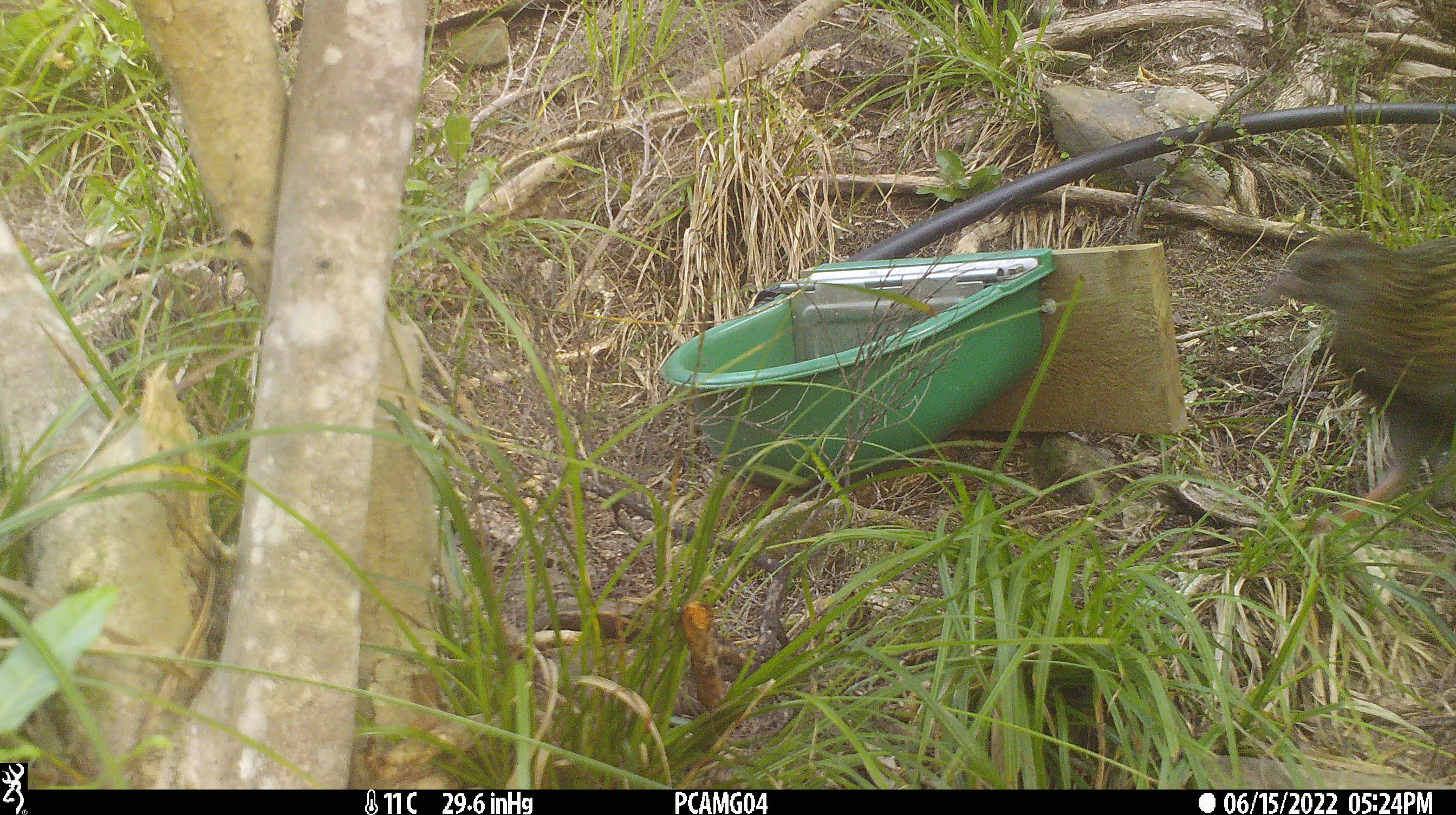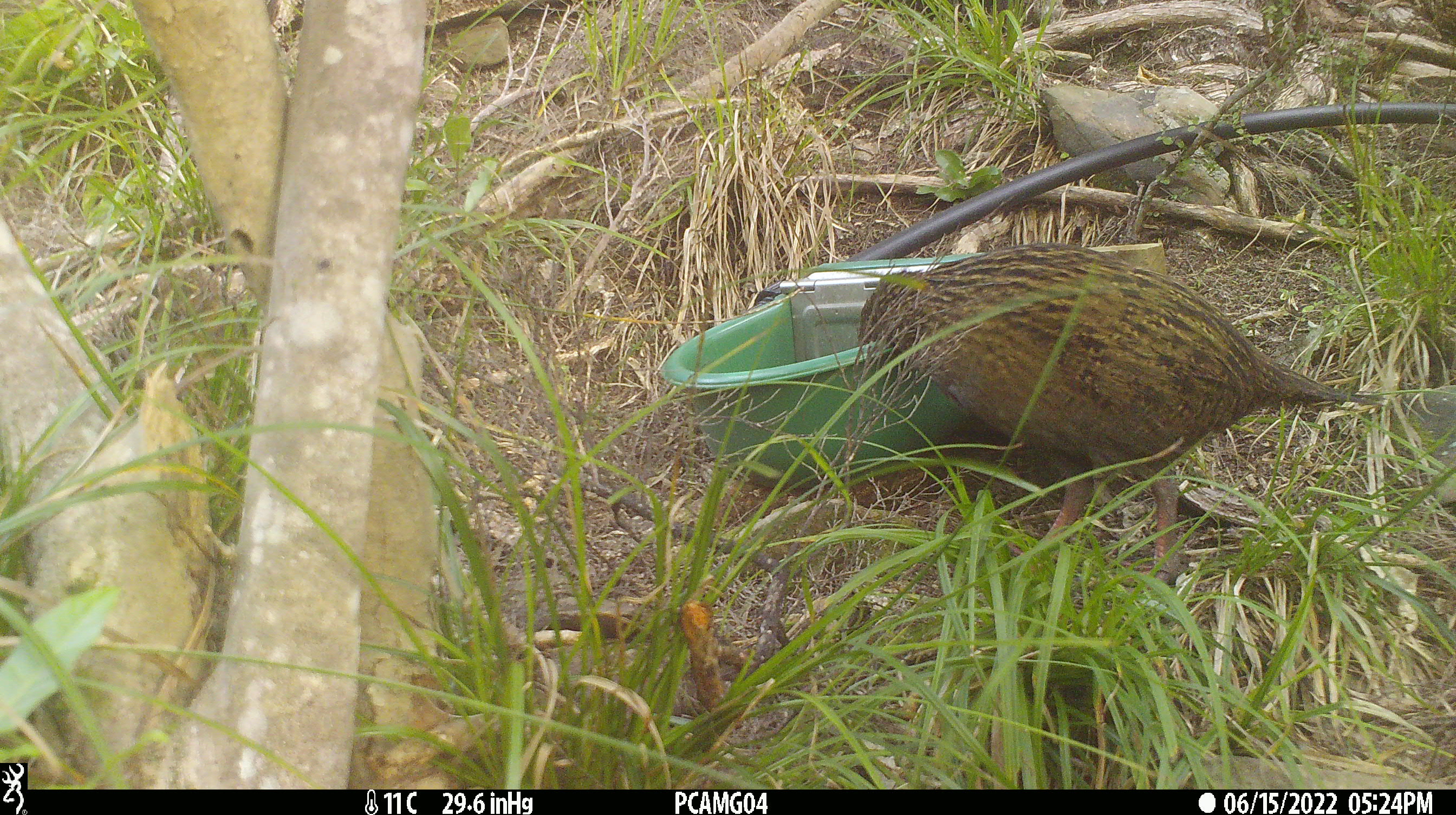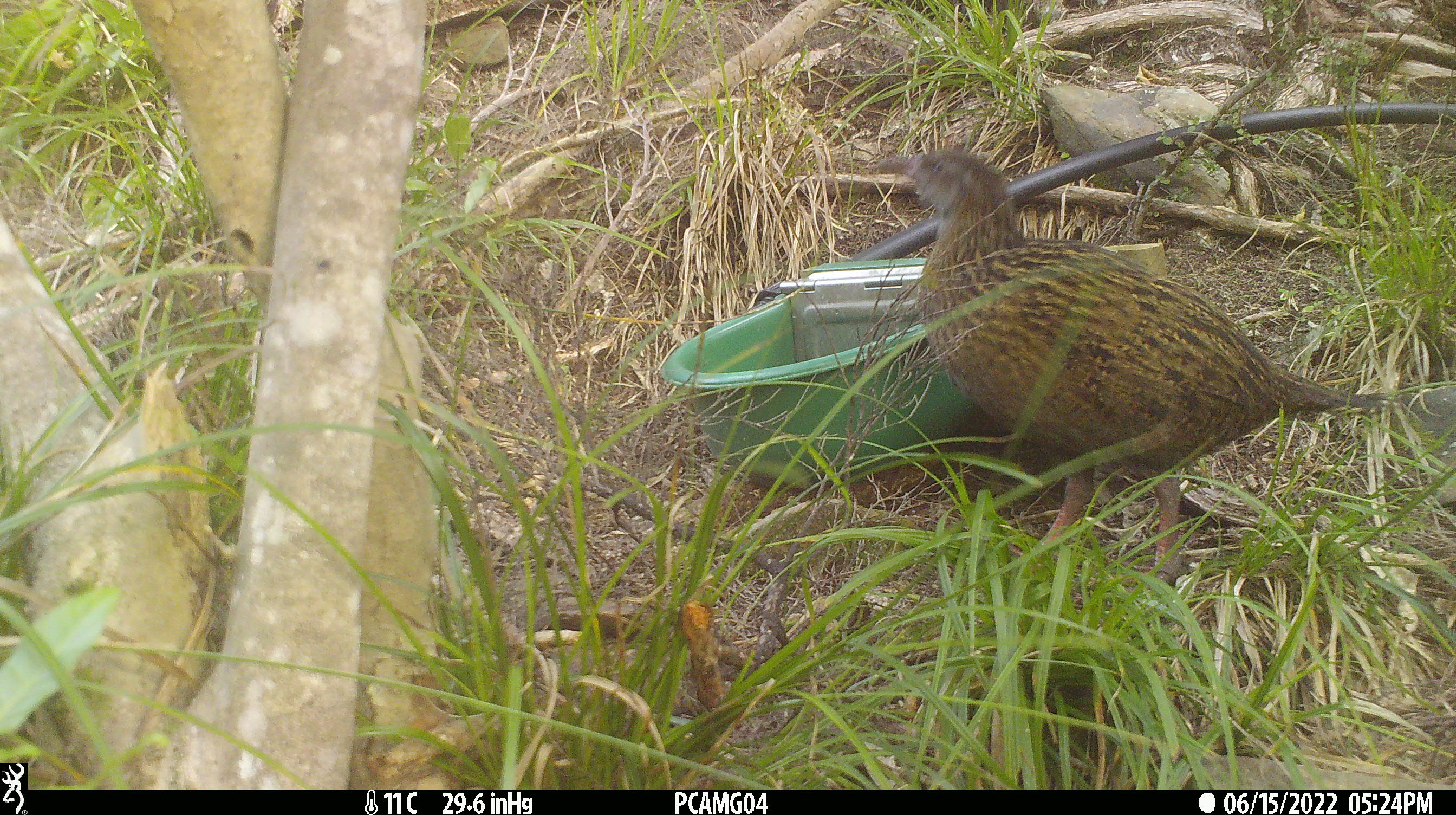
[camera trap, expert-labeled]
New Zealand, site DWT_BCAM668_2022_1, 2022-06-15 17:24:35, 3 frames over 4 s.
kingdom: Animalia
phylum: Chordata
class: Aves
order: Gruiformes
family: Rallidae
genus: Gallirallus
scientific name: Gallirallus australis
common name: weka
Weka (Gallirallus australis).